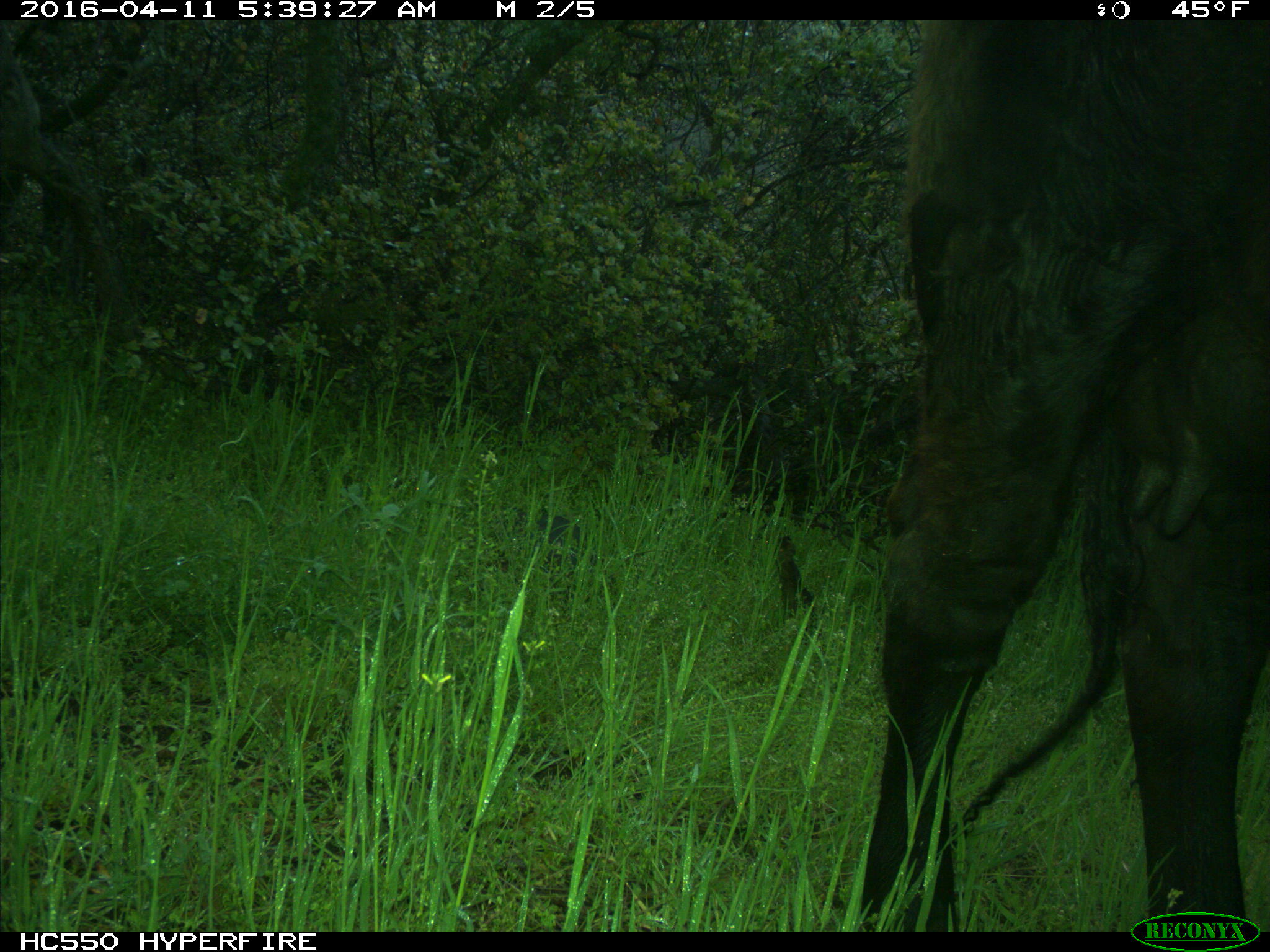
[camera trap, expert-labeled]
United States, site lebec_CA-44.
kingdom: Animalia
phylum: Chordata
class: Mammalia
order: Artiodactyla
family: Bovidae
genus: Bos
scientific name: Bos taurus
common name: domestic cow